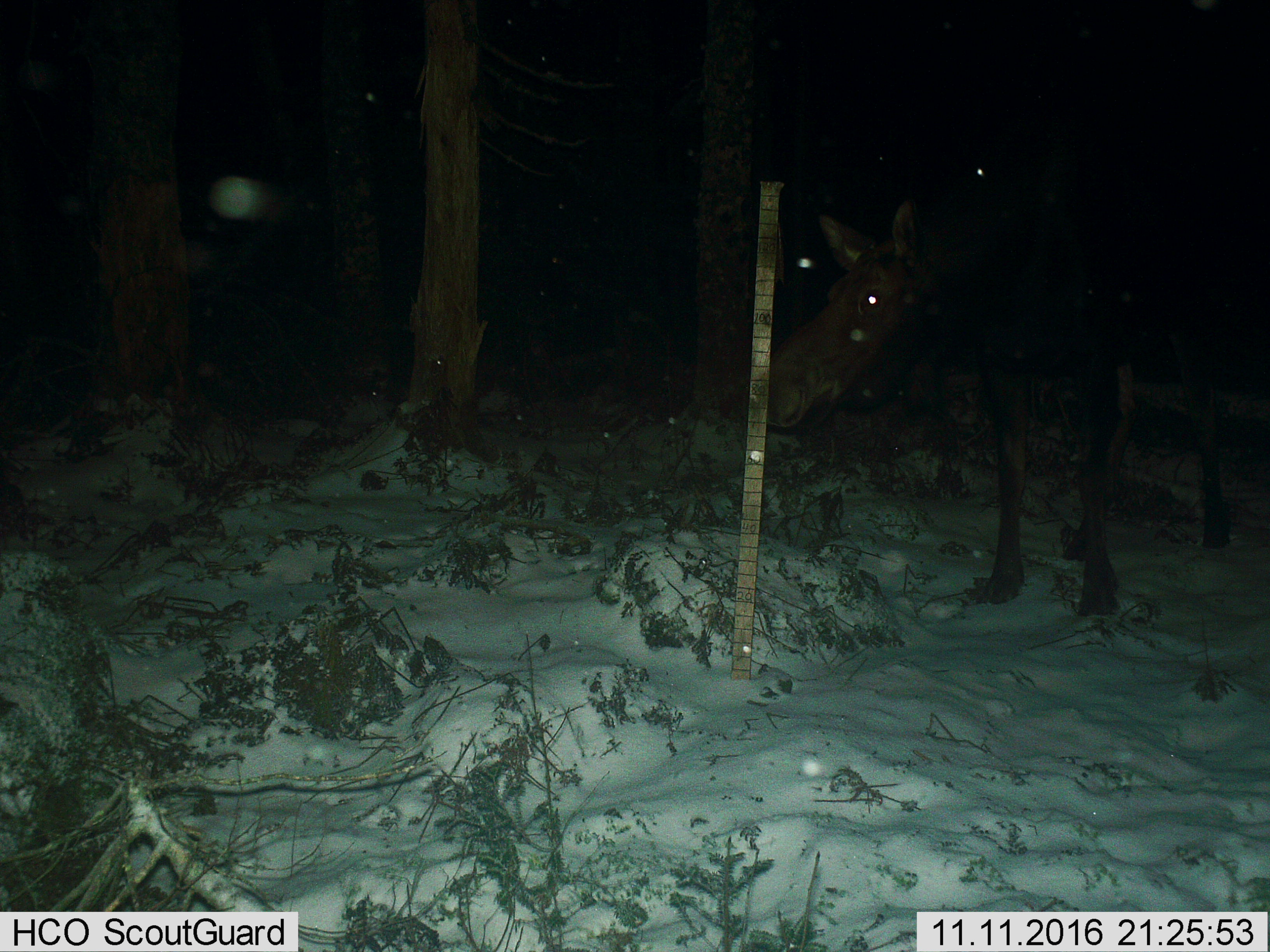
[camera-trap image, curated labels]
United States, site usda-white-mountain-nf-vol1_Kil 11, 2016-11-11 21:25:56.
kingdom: Animalia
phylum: Chordata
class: Mammalia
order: Artiodactyla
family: Cervidae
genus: Alces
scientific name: Alces alces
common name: moose